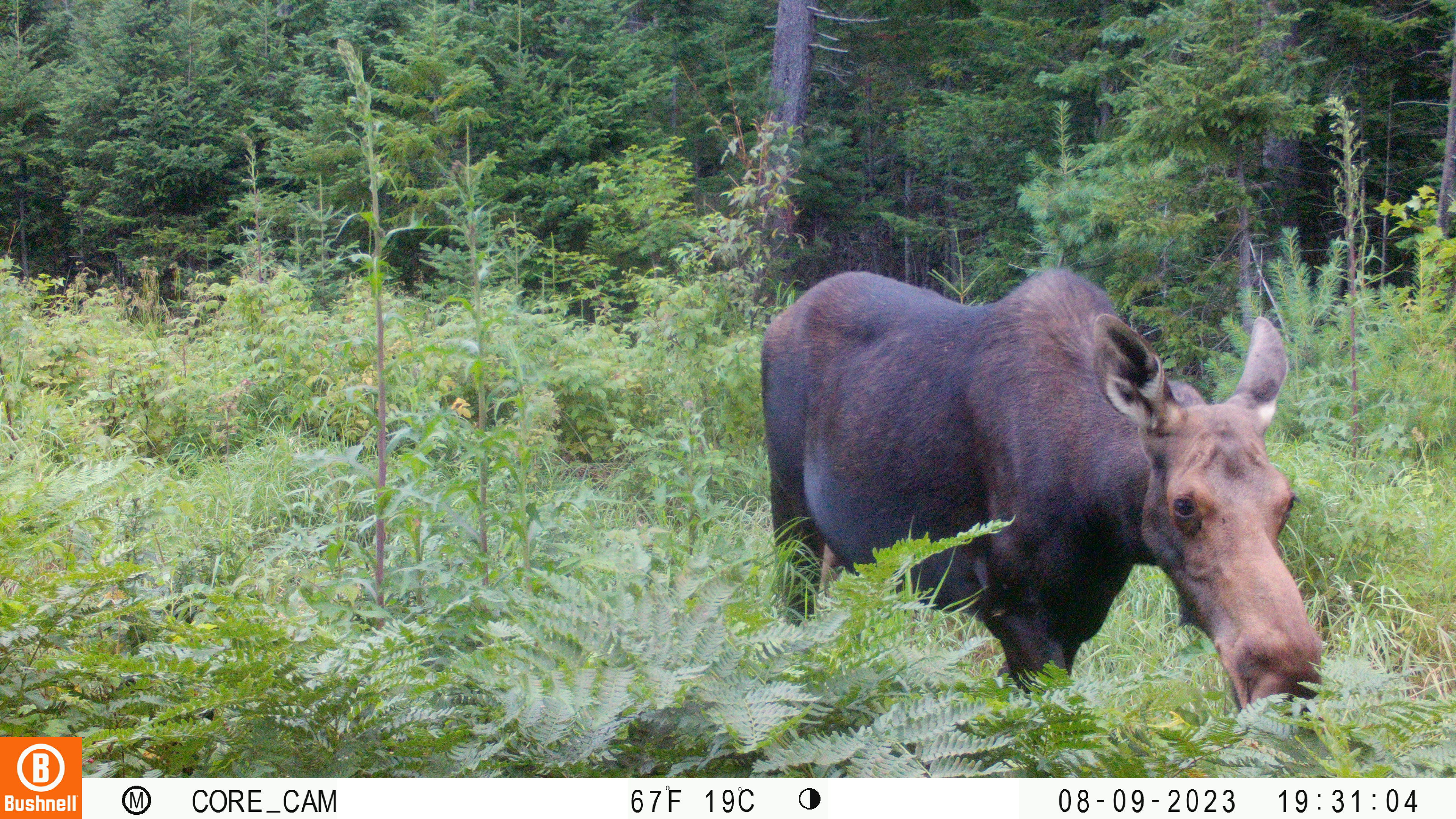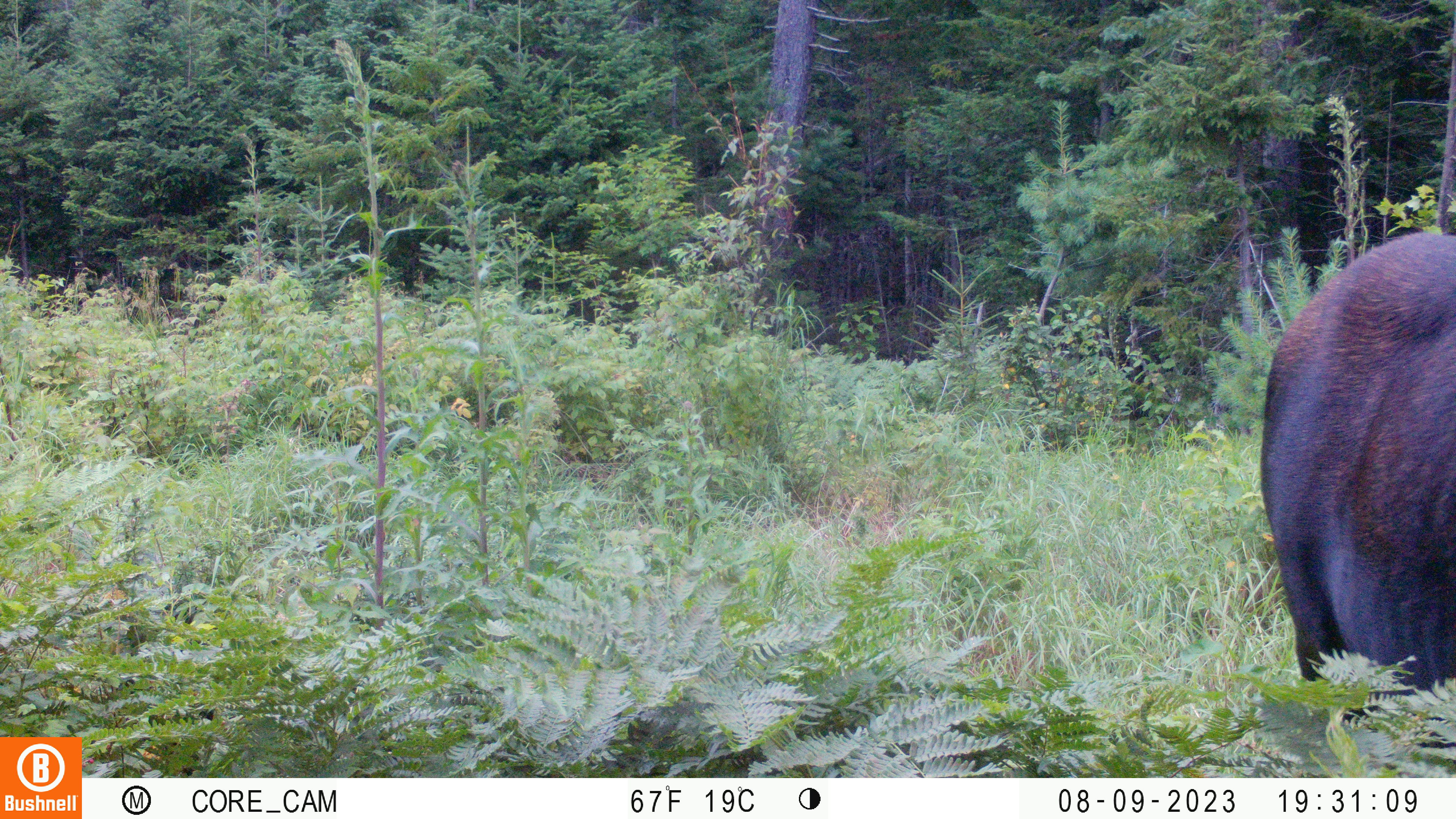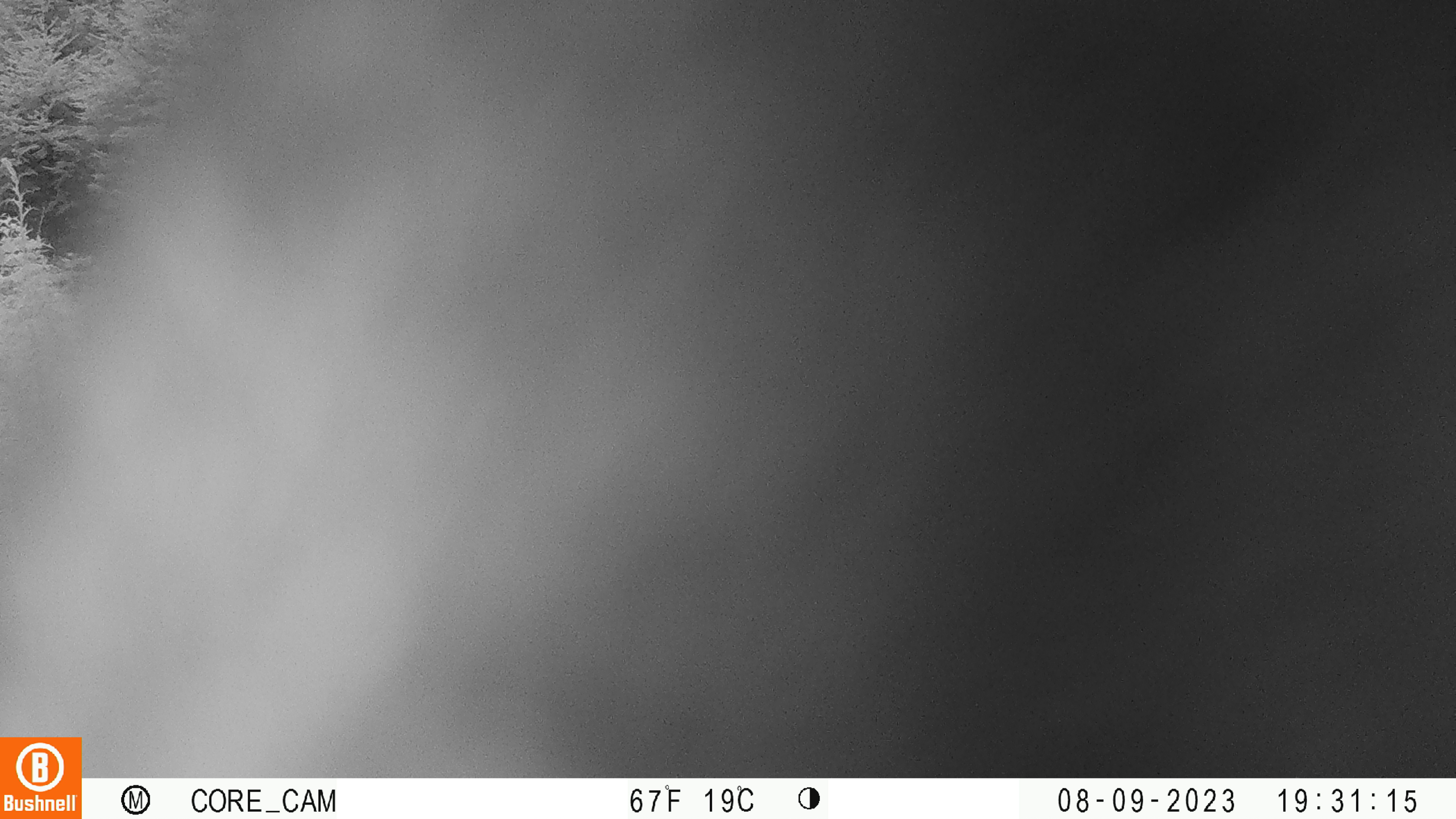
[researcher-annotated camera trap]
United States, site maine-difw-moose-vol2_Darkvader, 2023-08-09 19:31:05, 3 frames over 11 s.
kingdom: Animalia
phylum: Chordata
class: Mammalia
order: Artiodactyla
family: Cervidae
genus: Alces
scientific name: Alces alces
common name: moose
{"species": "moose (Alces alces)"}